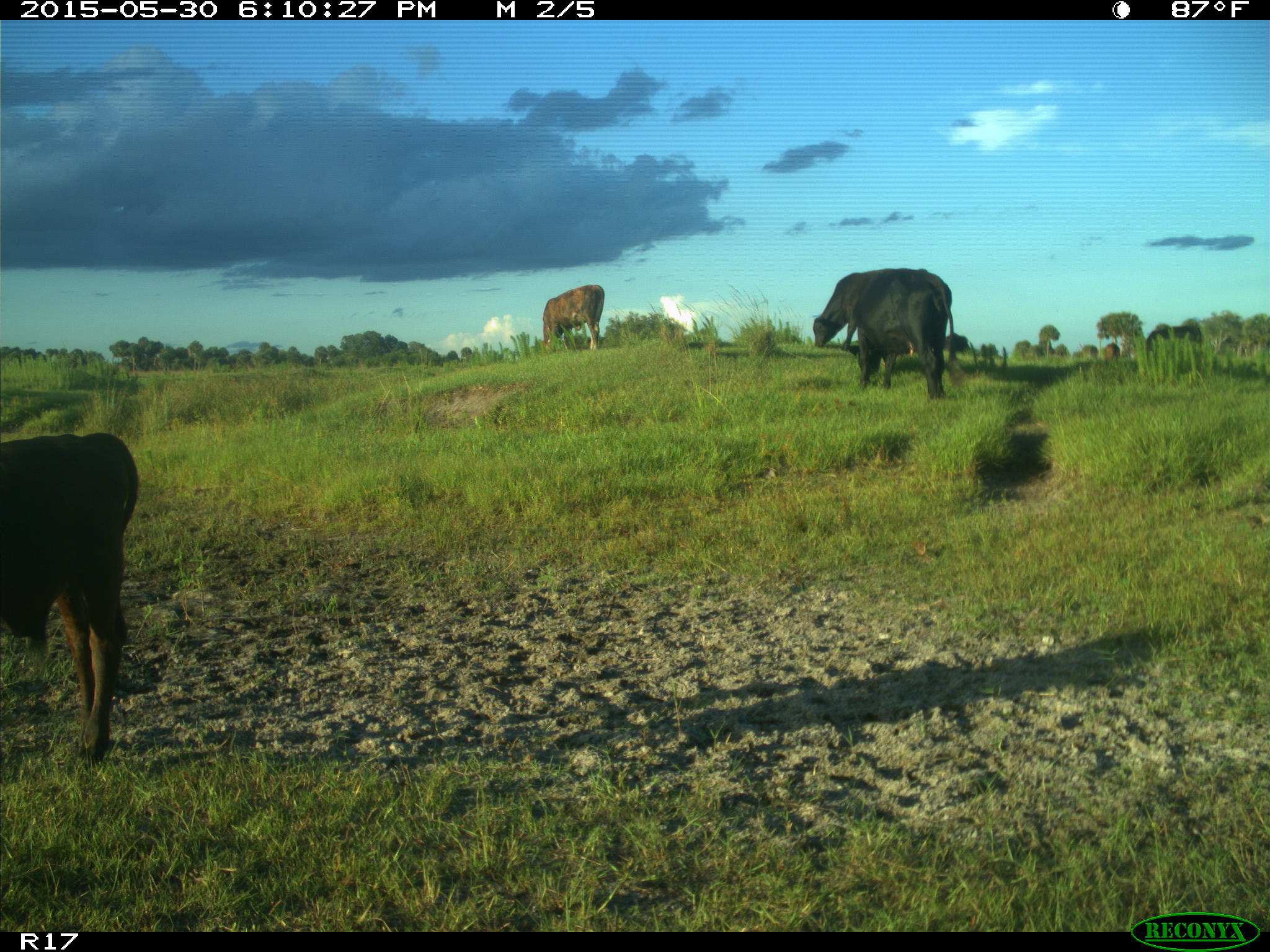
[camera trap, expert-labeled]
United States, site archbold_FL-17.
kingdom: Animalia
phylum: Chordata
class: Mammalia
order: Artiodactyla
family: Bovidae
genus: Bos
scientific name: Bos taurus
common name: domestic cow